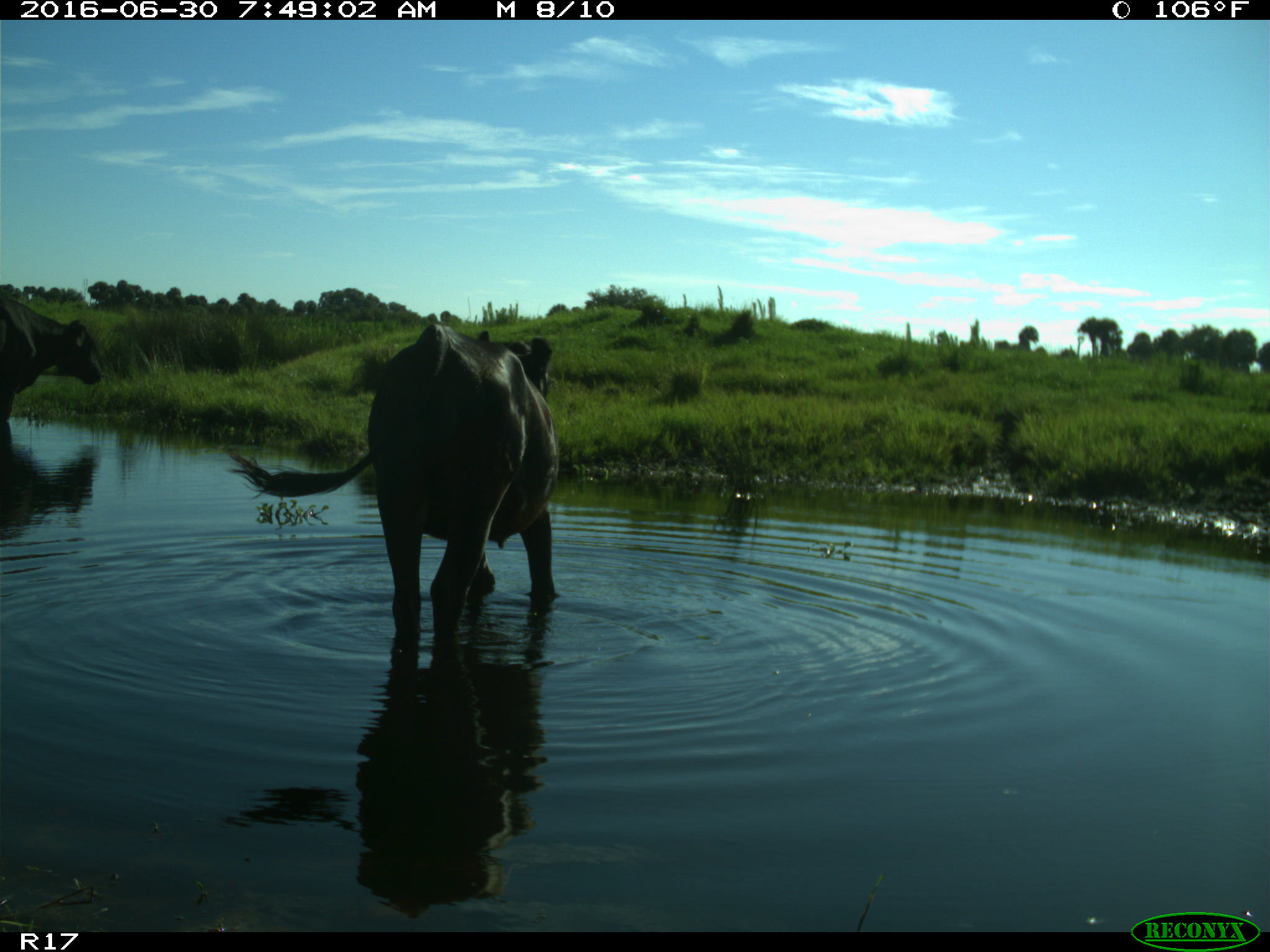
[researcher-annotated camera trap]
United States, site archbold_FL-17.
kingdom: Animalia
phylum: Chordata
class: Mammalia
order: Artiodactyla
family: Bovidae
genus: Bos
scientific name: Bos taurus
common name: domestic cow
Bos taurus (domestic cow).